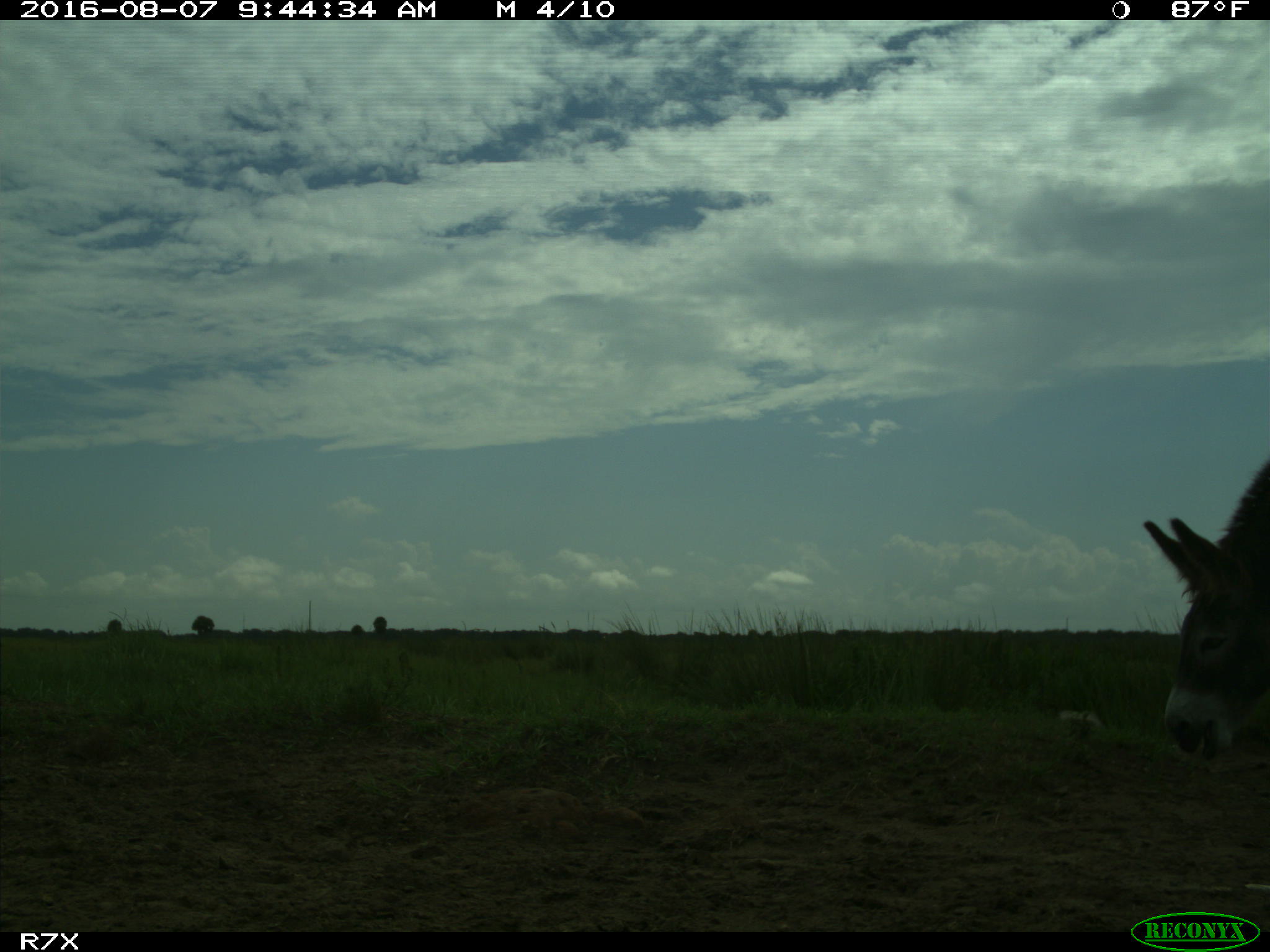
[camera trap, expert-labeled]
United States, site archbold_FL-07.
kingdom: Animalia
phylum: Chordata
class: Mammalia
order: Perissodactyla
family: Equidae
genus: Equus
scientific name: Equus africanus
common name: african wild ass